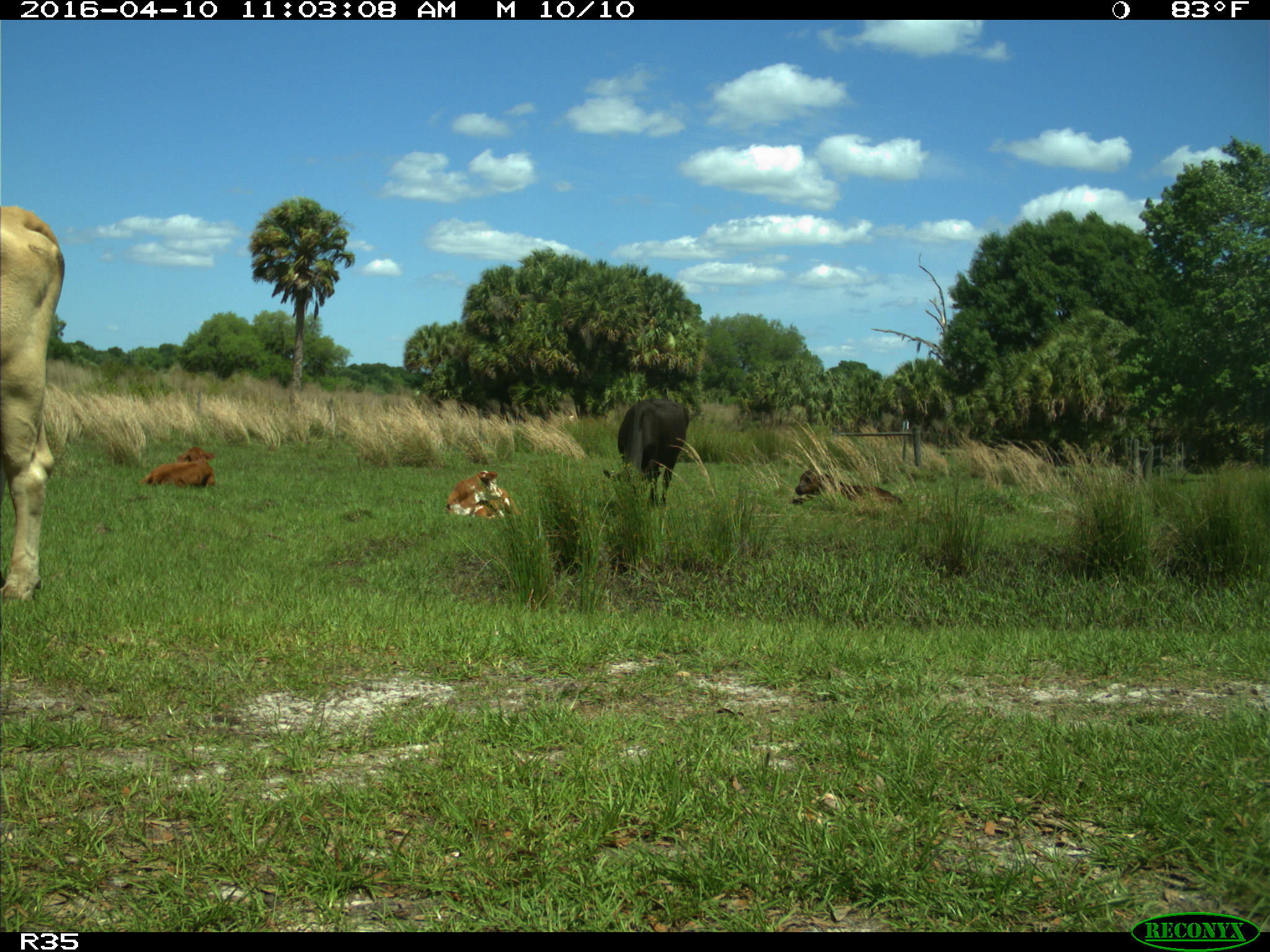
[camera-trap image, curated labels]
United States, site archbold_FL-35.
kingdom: Animalia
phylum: Chordata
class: Mammalia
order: Artiodactyla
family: Bovidae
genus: Bos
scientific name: Bos taurus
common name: domestic cow